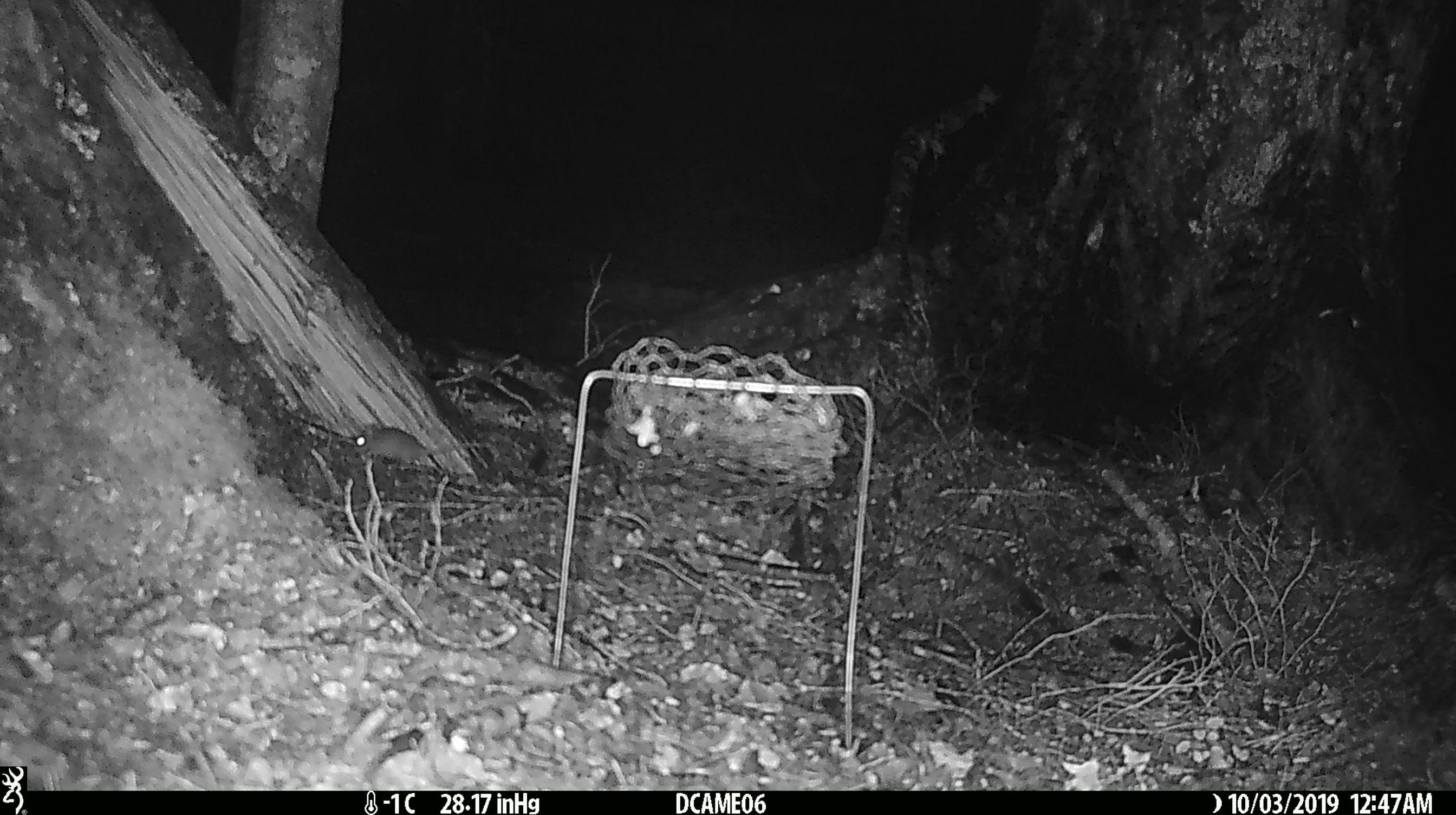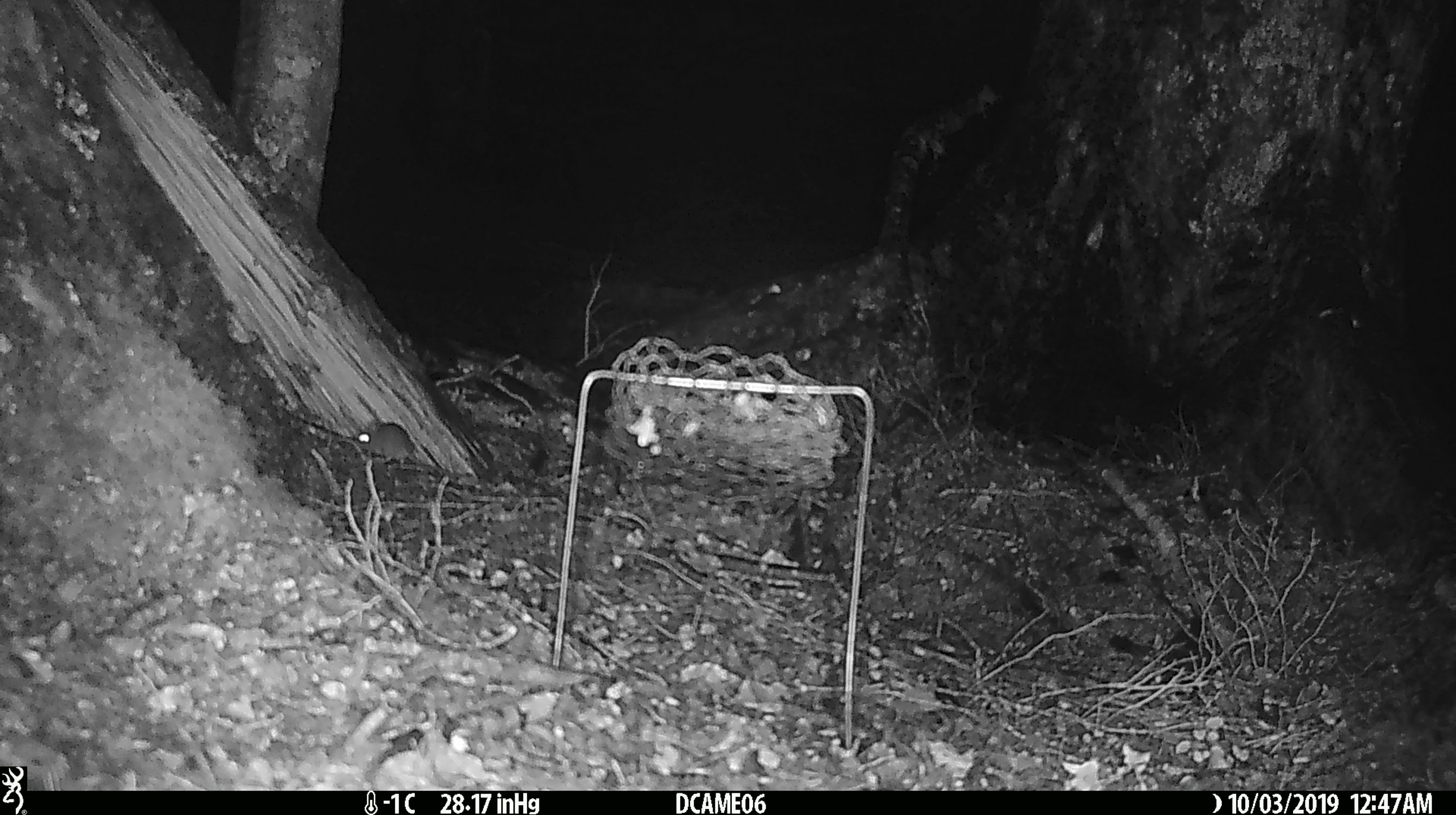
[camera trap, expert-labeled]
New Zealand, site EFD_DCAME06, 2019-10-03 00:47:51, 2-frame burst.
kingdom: Animalia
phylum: Chordata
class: Mammalia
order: Rodentia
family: Muridae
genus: Mus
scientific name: Mus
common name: mouse